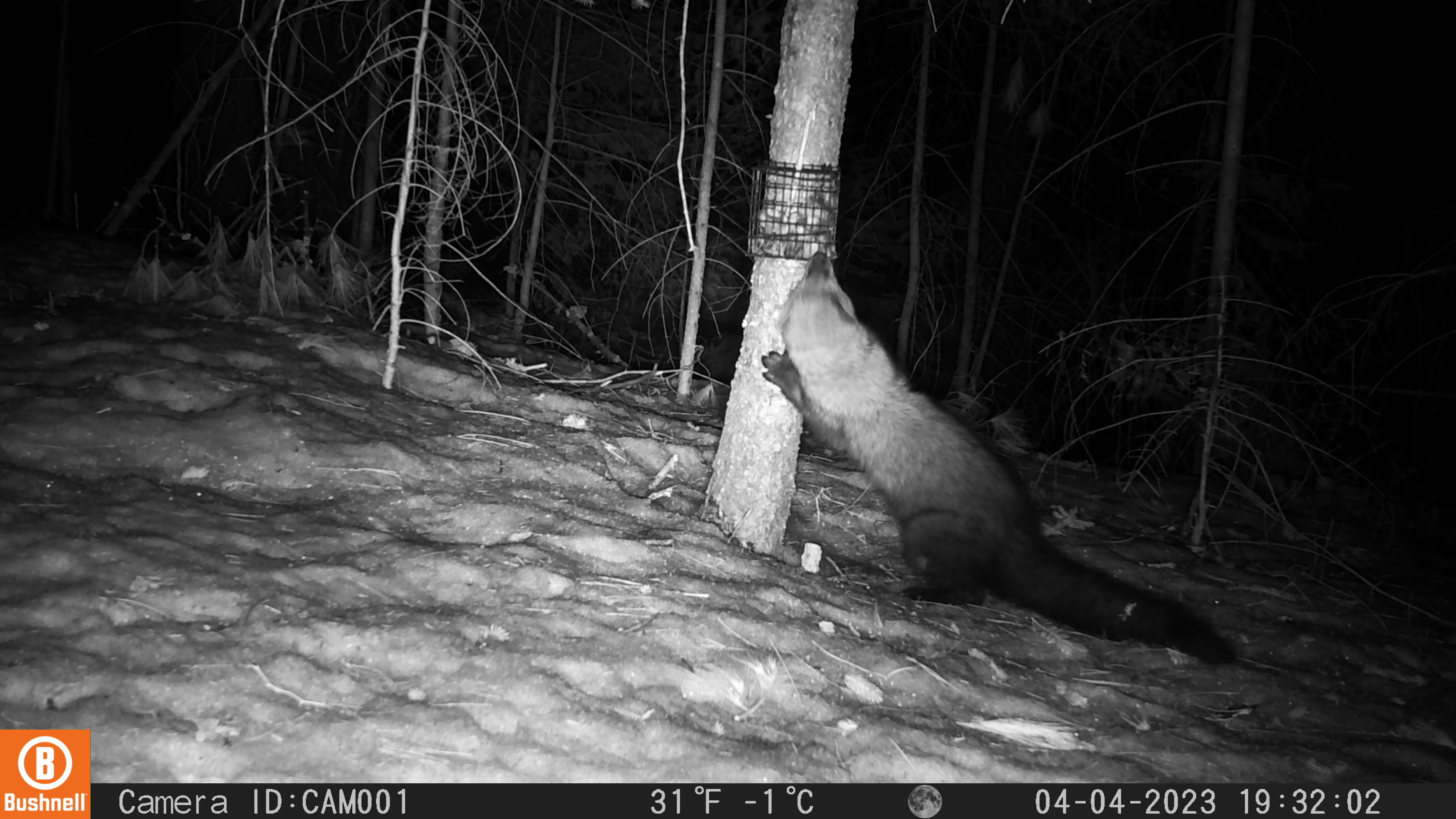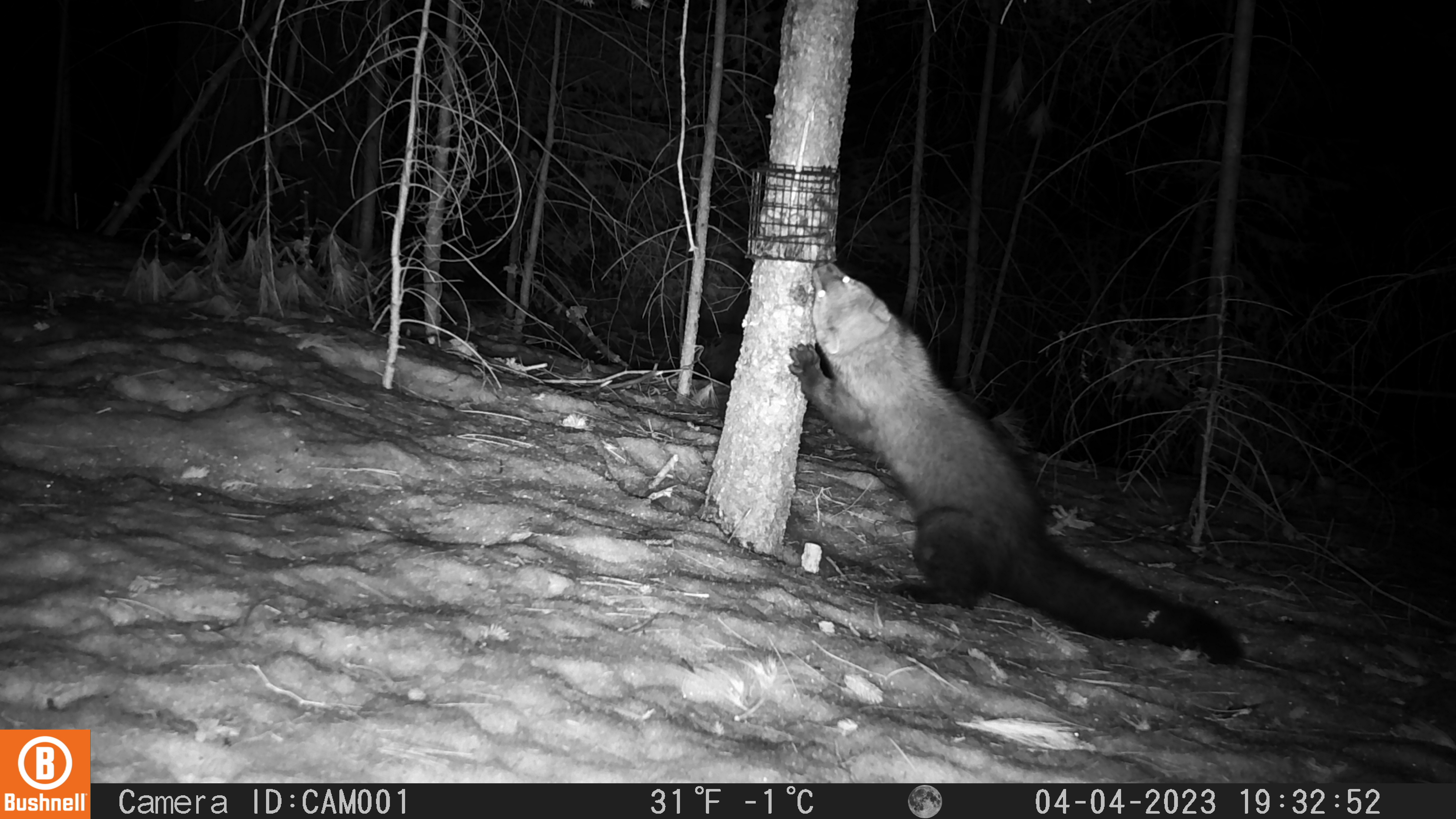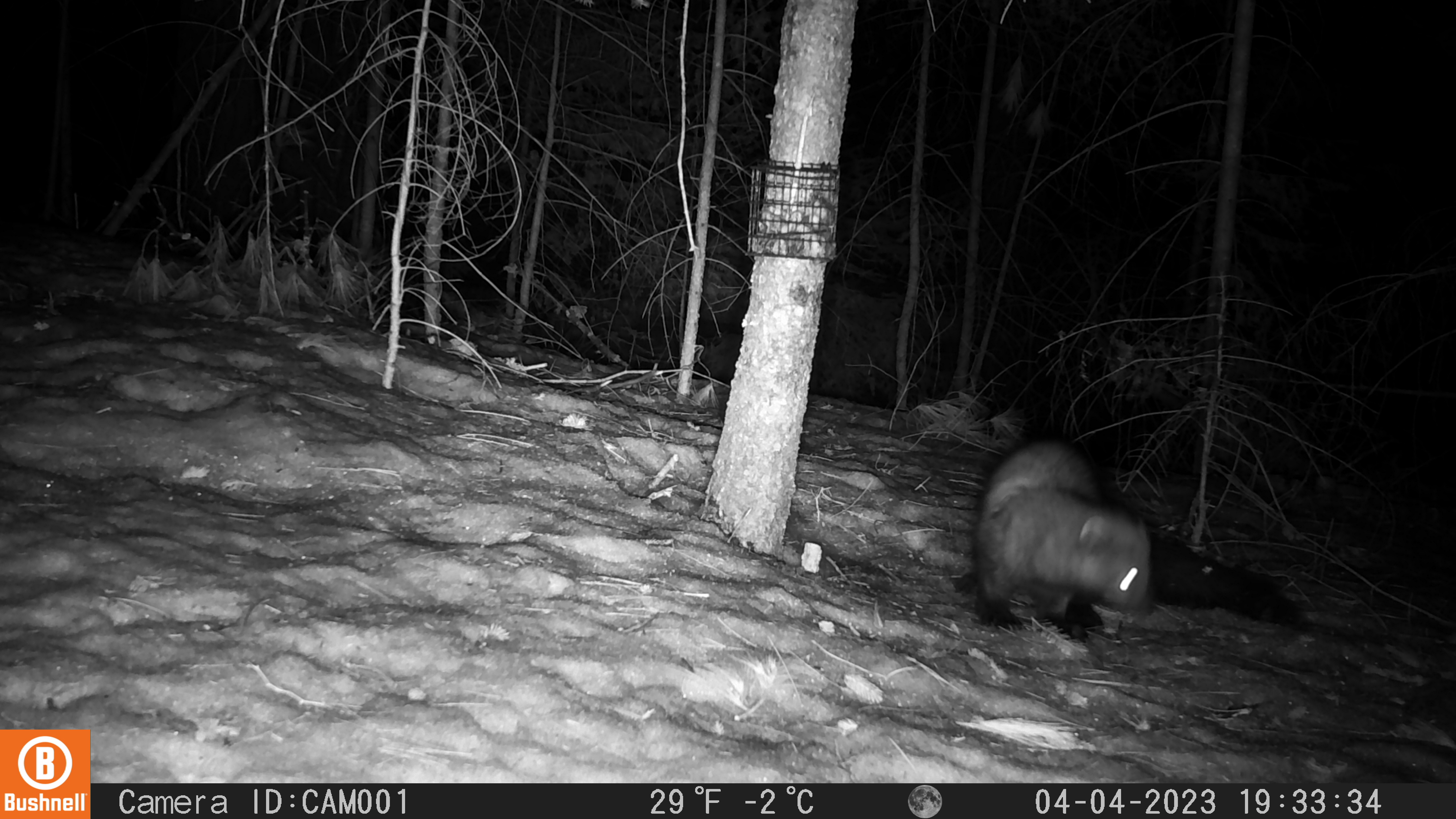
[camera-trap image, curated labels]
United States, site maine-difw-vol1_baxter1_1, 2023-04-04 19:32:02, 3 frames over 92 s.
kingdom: Animalia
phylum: Chordata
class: Mammalia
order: Carnivora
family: Mustelidae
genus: Pekania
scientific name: Pekania pennanti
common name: fisher